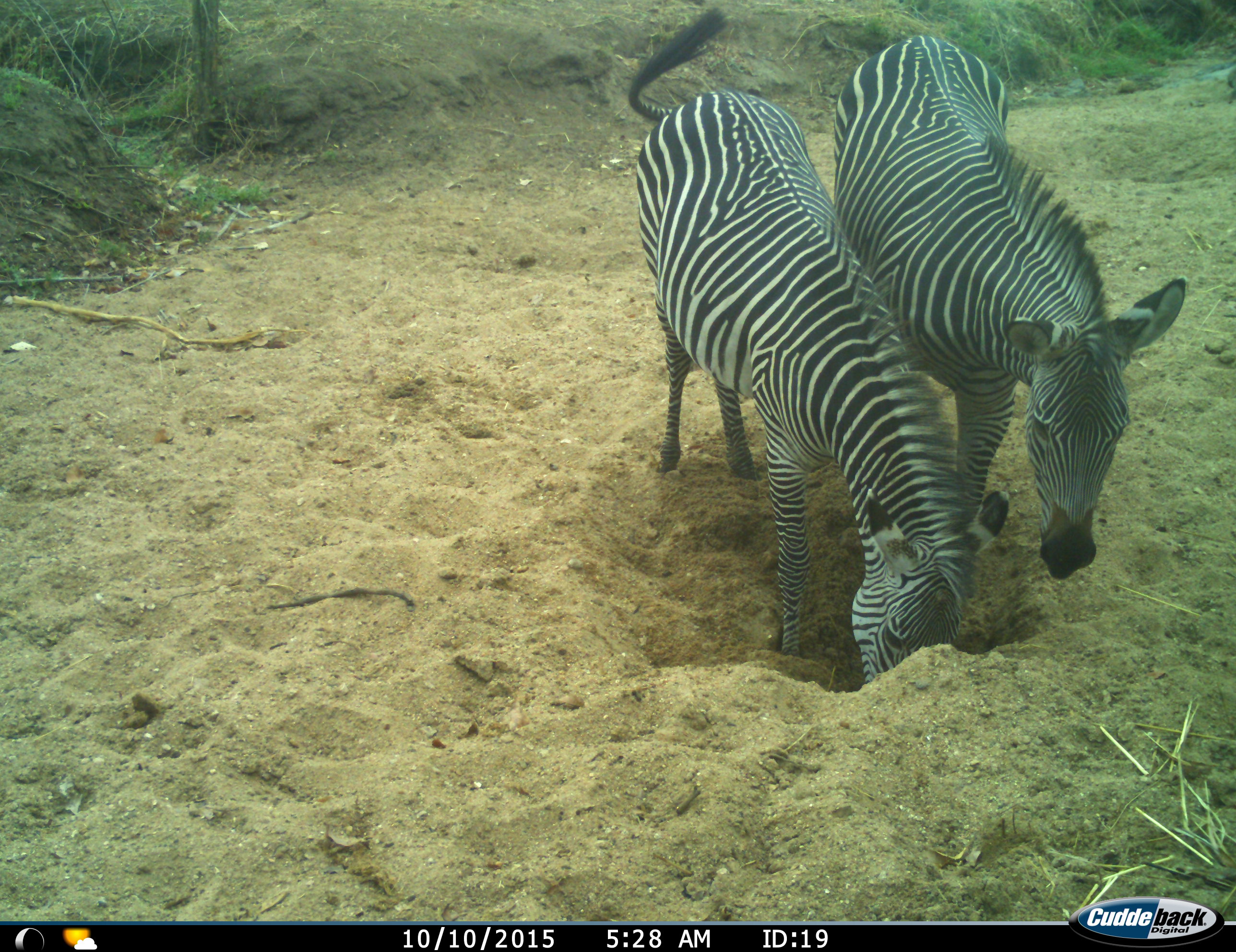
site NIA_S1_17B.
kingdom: Animalia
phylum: Chordata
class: Mammalia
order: Perissodactyla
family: Equidae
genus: Equus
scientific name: Equus quagga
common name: plains zebra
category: zebraplains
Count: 2.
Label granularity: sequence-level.